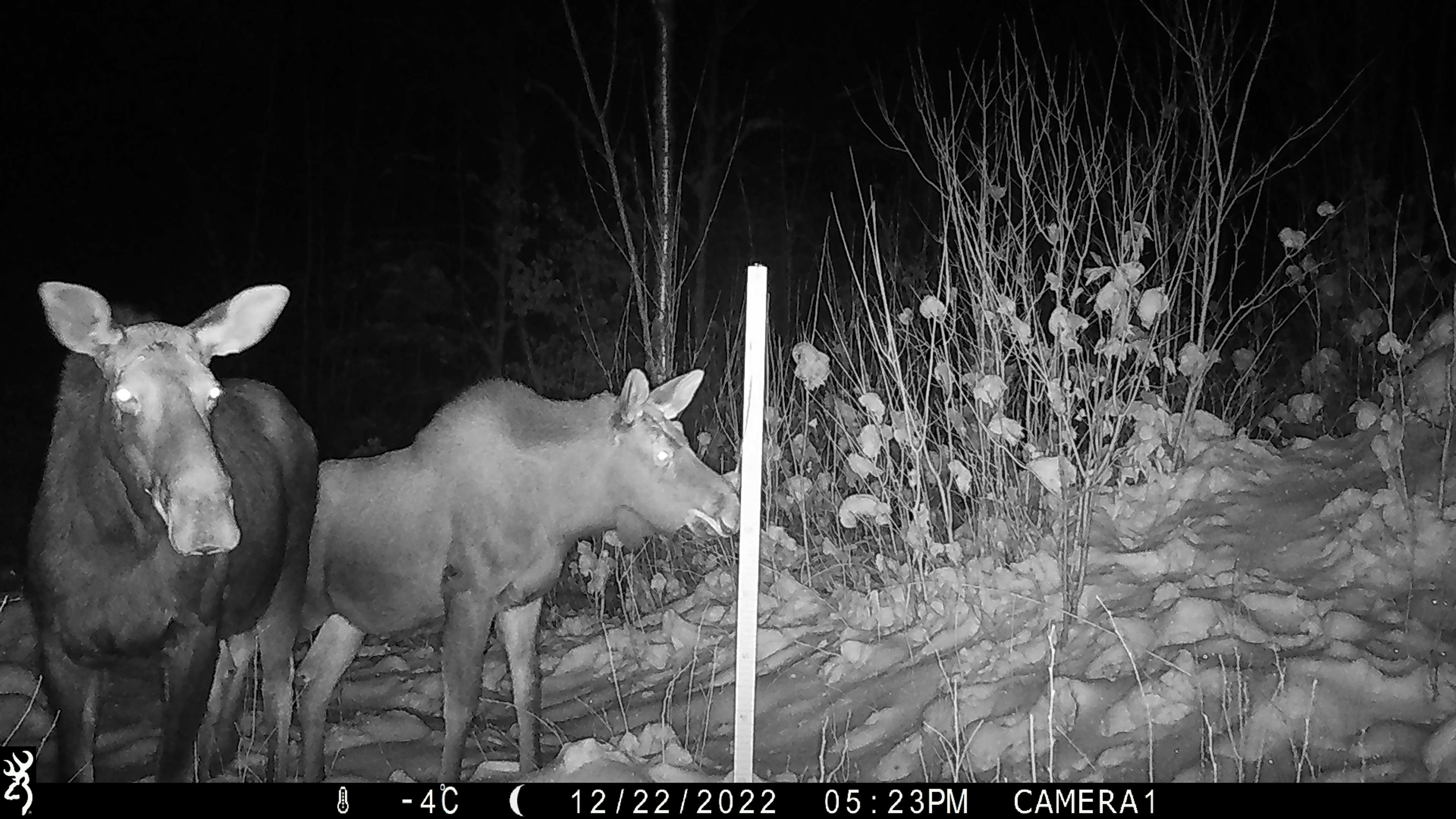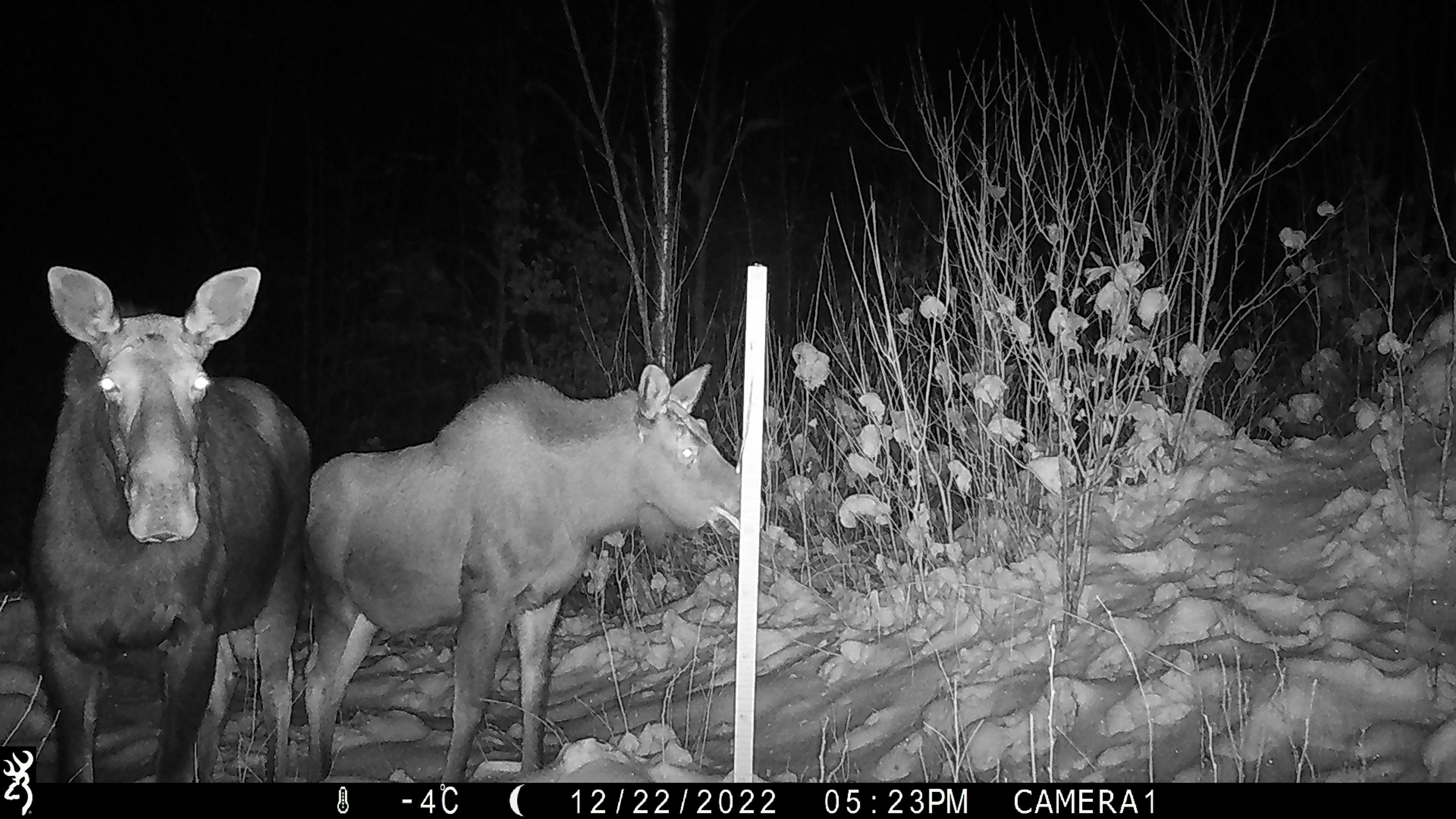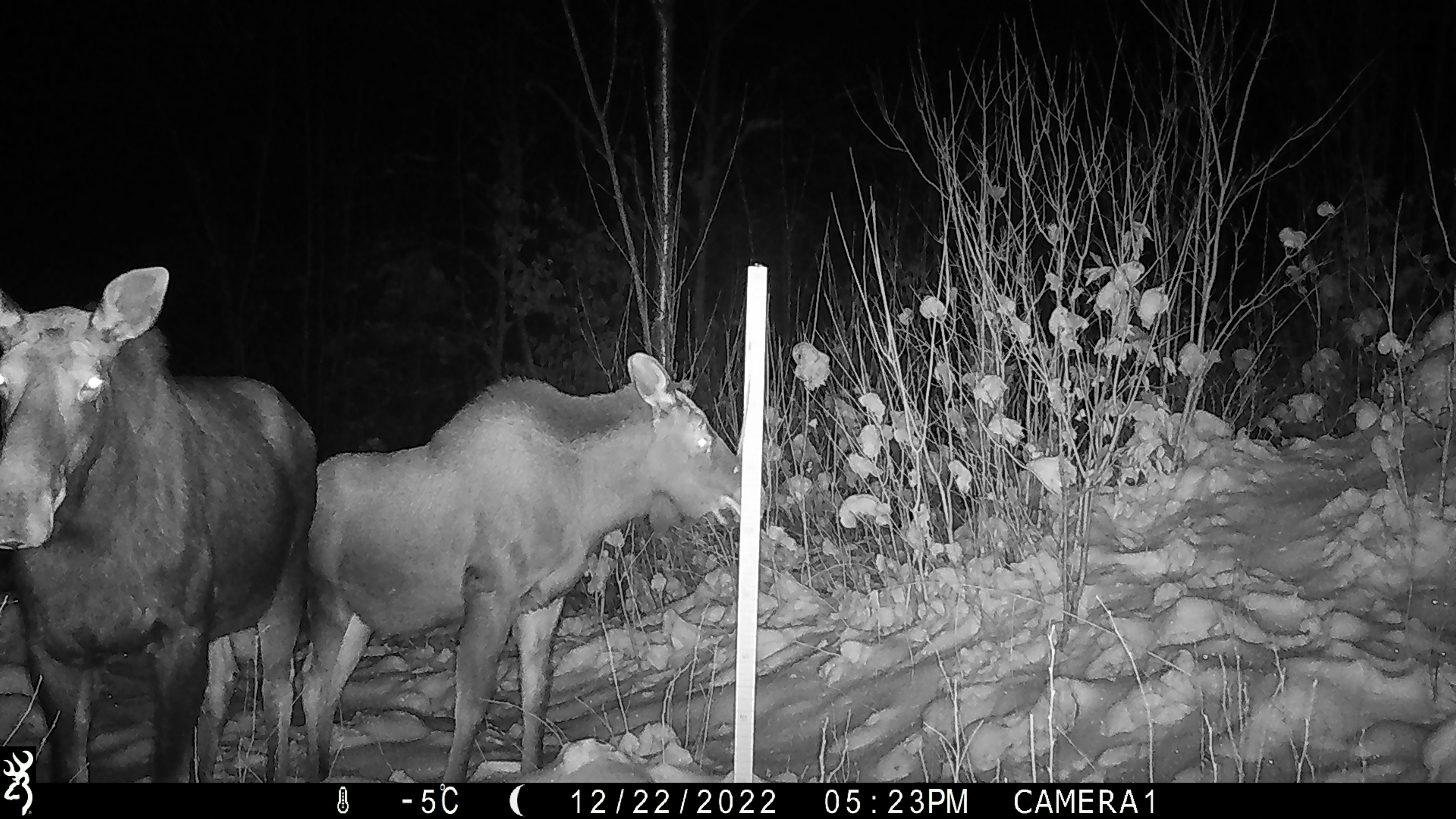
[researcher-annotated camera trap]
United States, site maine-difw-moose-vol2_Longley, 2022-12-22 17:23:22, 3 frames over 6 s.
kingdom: Animalia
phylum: Chordata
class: Mammalia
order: Artiodactyla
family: Cervidae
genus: Alces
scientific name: Alces alces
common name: moose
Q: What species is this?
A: Moose (Alces alces).